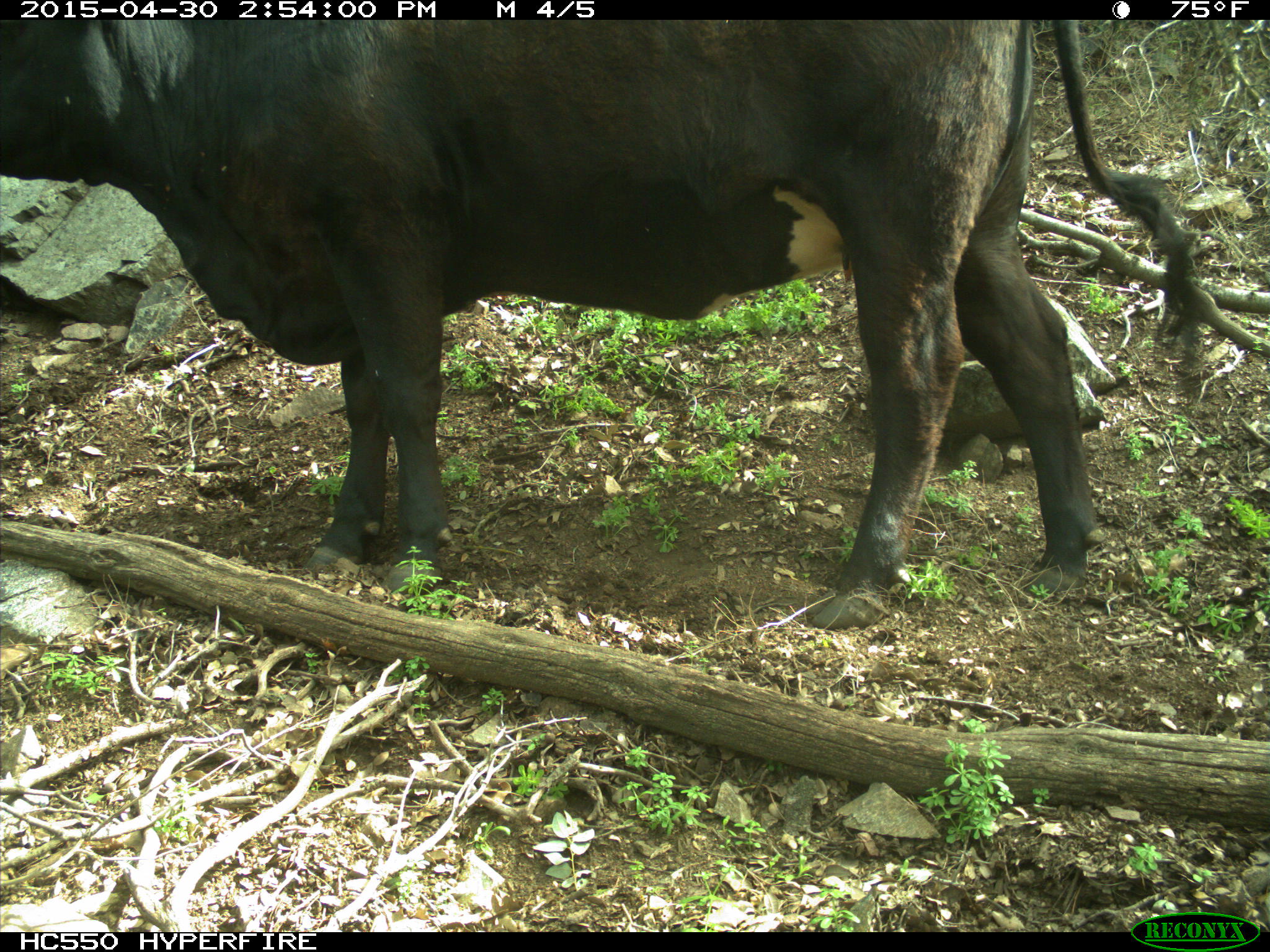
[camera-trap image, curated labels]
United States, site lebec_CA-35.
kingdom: Animalia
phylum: Chordata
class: Mammalia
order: Artiodactyla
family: Bovidae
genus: Bos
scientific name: Bos taurus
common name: domestic cow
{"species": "Bos taurus (domestic cow)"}